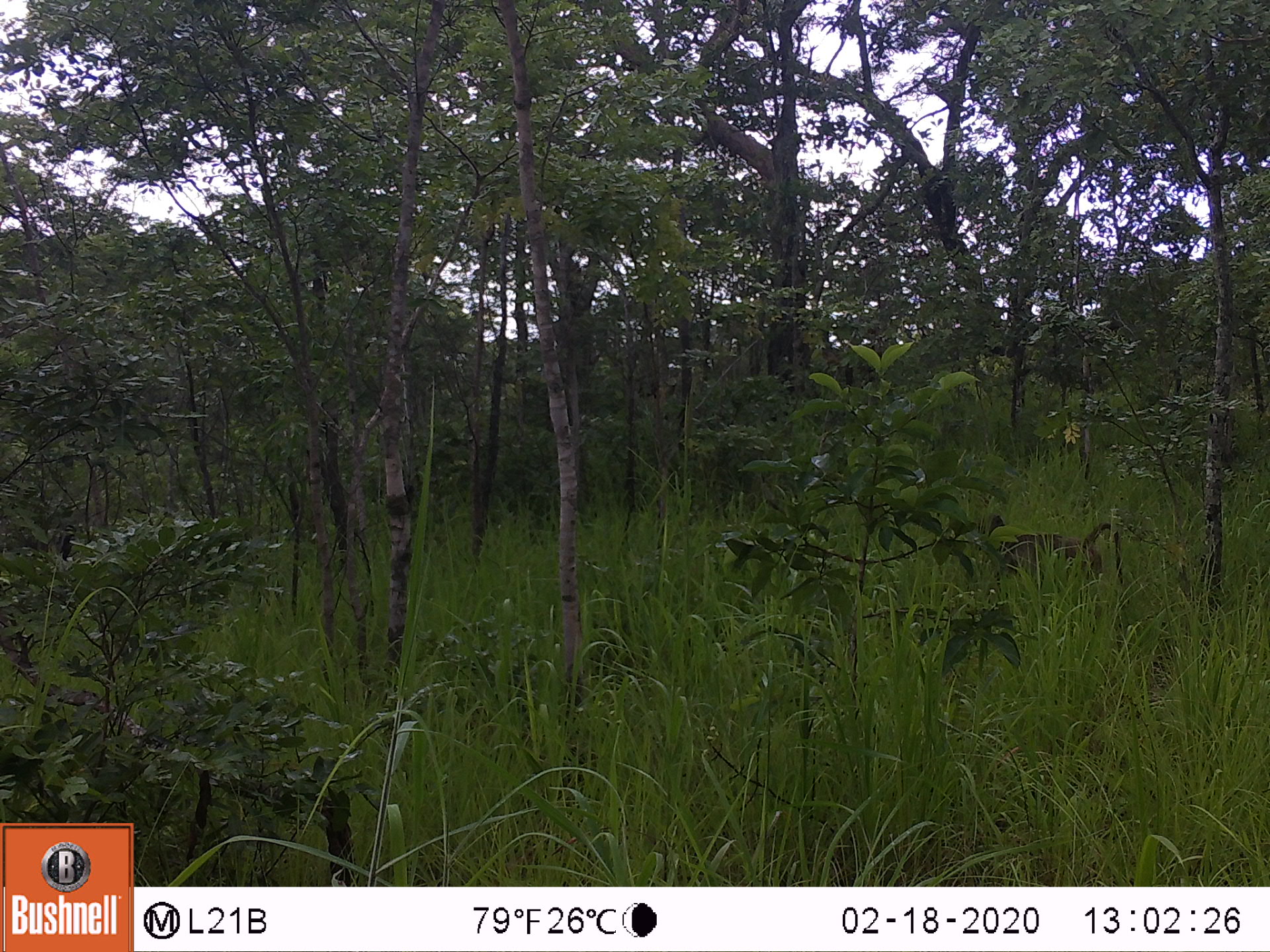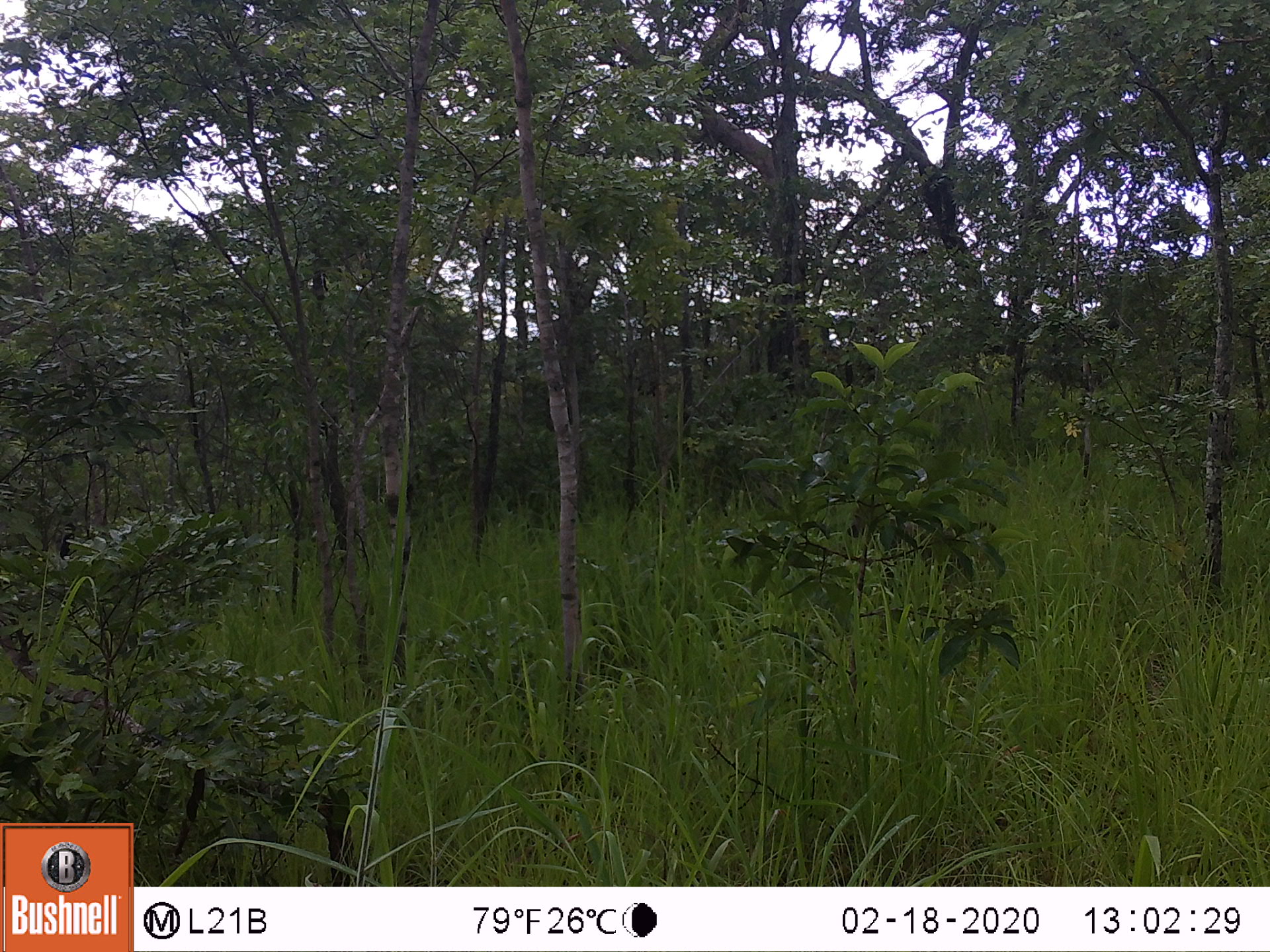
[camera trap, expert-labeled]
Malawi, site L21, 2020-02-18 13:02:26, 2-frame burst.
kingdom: Animalia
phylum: Chordata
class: Mammalia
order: Primates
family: Cercopithecidae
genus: Papio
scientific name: Papio cynocephalus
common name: yellow baboon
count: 1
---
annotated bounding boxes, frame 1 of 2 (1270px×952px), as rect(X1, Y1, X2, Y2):
yellow baboon: rect(956, 520, 1128, 590)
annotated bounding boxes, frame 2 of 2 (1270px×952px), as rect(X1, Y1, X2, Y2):
yellow baboon: rect(842, 501, 1004, 589)